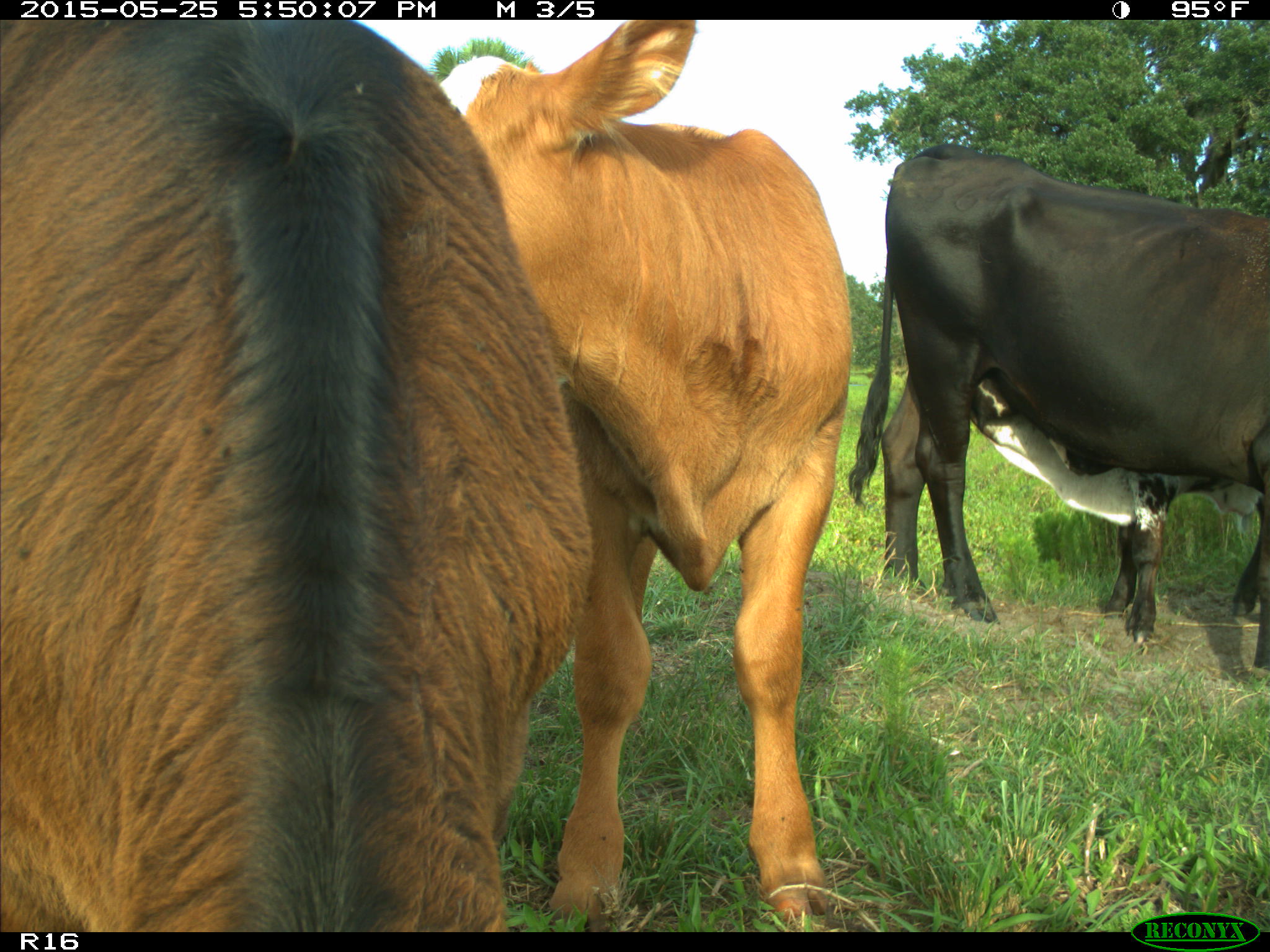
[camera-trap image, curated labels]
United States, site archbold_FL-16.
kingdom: Animalia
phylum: Chordata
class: Mammalia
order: Artiodactyla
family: Bovidae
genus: Bos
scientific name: Bos taurus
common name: domestic cow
Bos taurus (domestic cow).